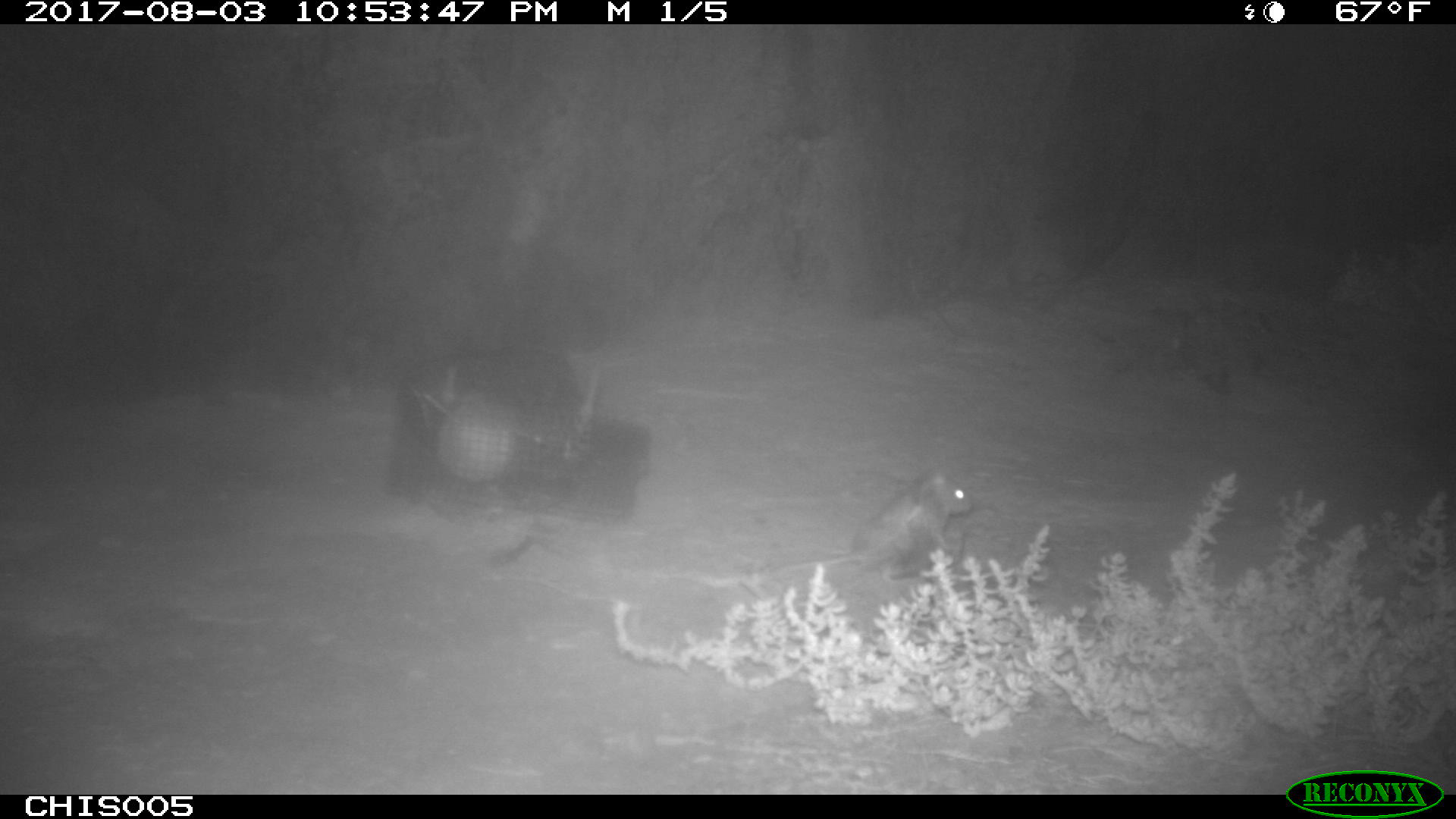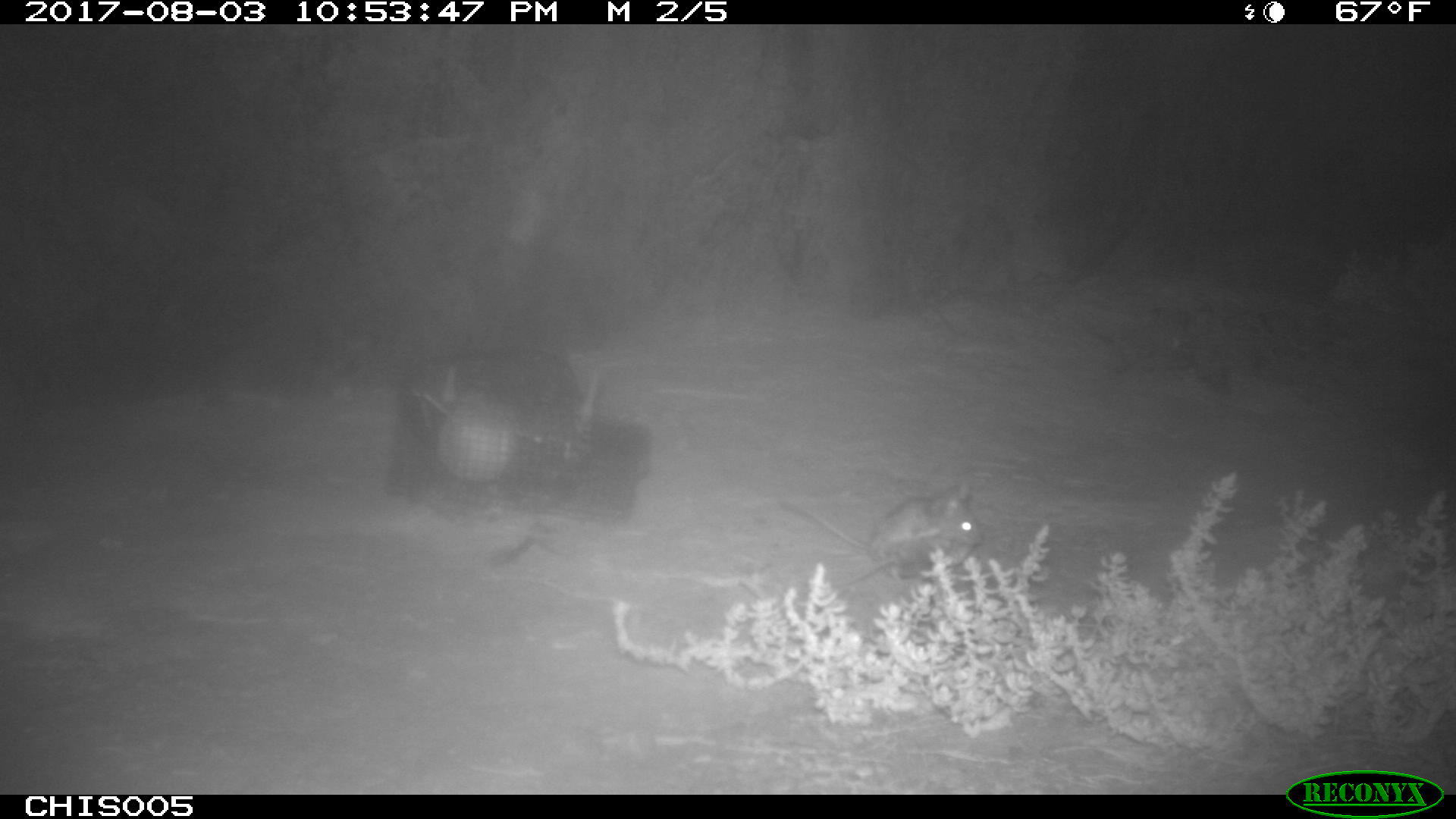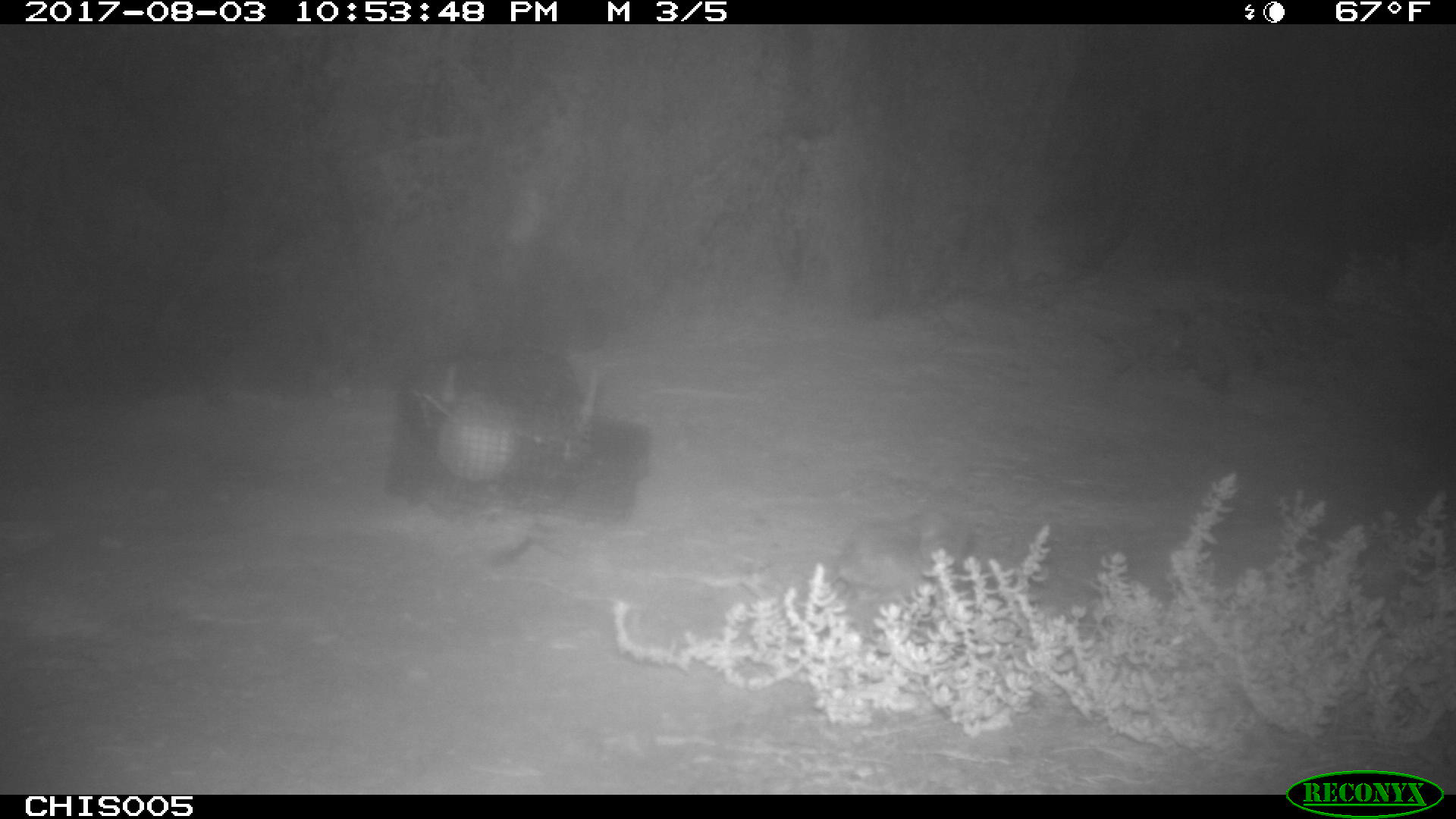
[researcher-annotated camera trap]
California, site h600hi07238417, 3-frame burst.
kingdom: Animalia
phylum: Chordata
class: Mammalia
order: Rodentia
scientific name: Rodentia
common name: rodent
Rodent (Rodentia).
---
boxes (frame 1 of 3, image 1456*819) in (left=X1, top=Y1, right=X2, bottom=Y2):
rodent: (left=746, top=472, right=976, bottom=576)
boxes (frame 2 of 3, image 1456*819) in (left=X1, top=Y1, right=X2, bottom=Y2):
rodent: (left=734, top=483, right=993, bottom=568)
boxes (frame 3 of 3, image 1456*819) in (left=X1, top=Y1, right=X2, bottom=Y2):
rodent: (left=835, top=491, right=976, bottom=595)